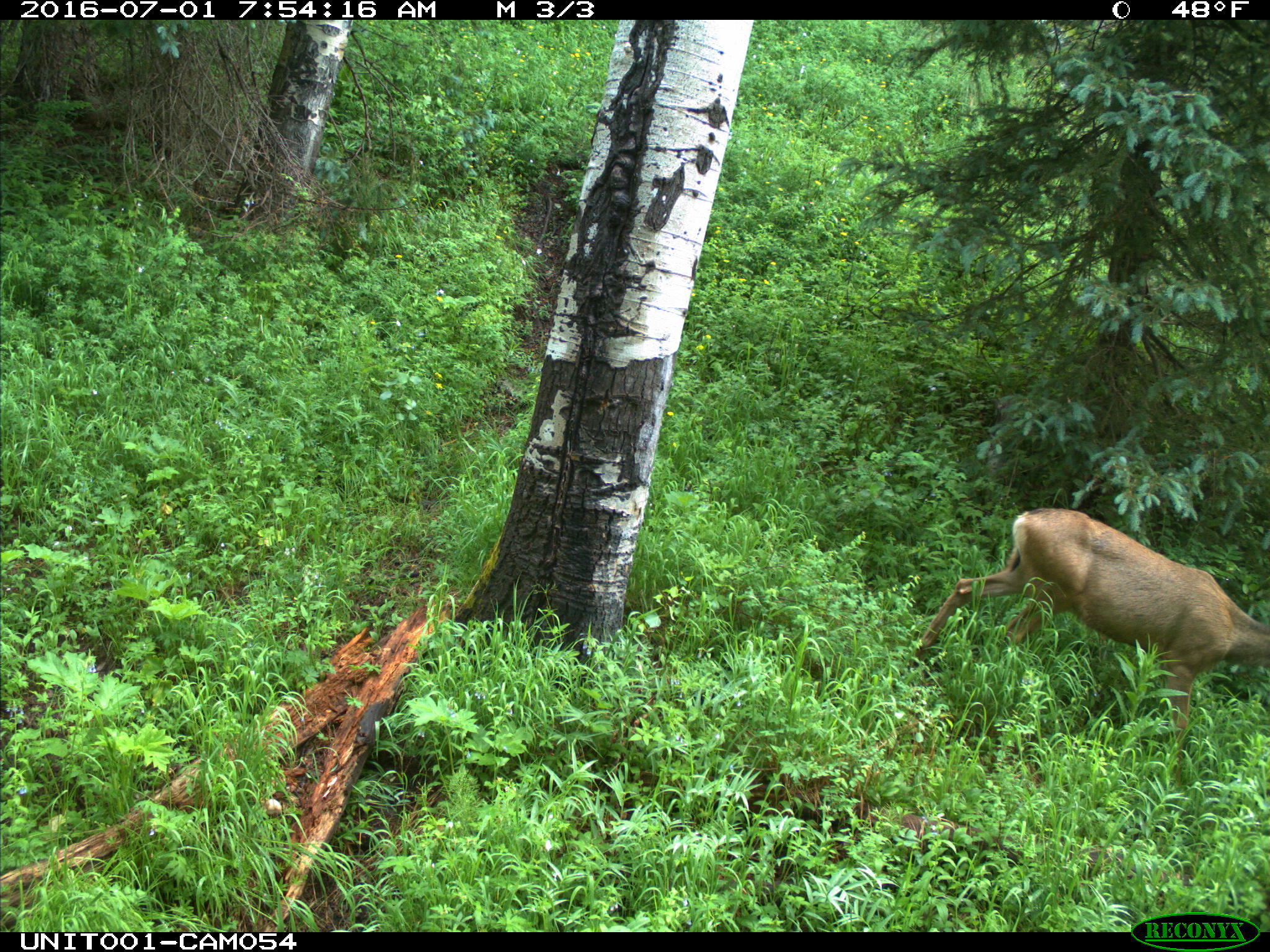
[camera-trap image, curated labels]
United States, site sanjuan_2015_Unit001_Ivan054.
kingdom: Animalia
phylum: Chordata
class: Mammalia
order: Artiodactyla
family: Cervidae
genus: Odocoileus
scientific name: Odocoileus hemionus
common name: mule deer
Odocoileus hemionus (mule deer).